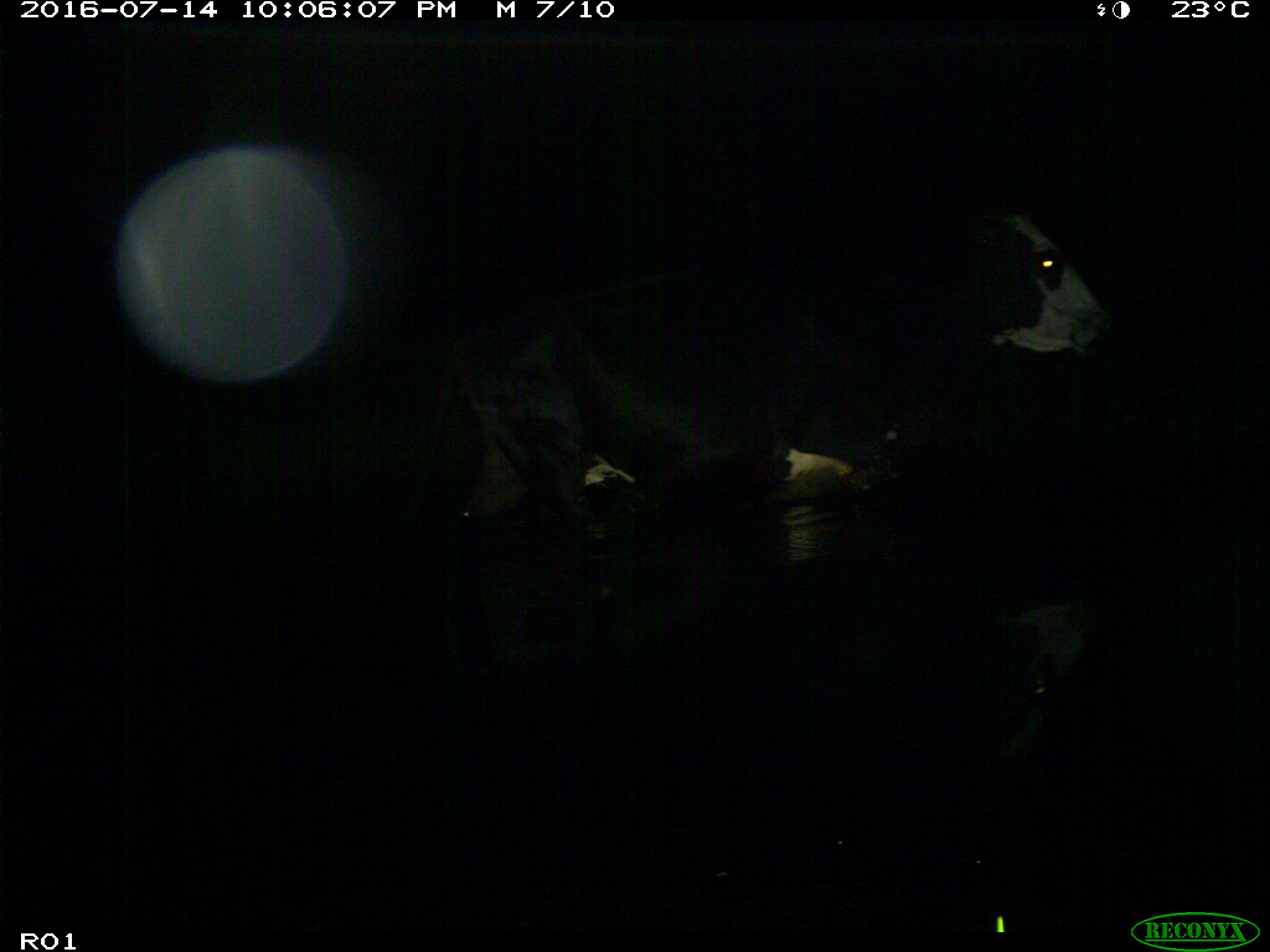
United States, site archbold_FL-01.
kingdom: Animalia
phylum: Chordata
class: Mammalia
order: Artiodactyla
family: Bovidae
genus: Bos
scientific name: Bos taurus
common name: domestic cow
Bos taurus (domestic cow).